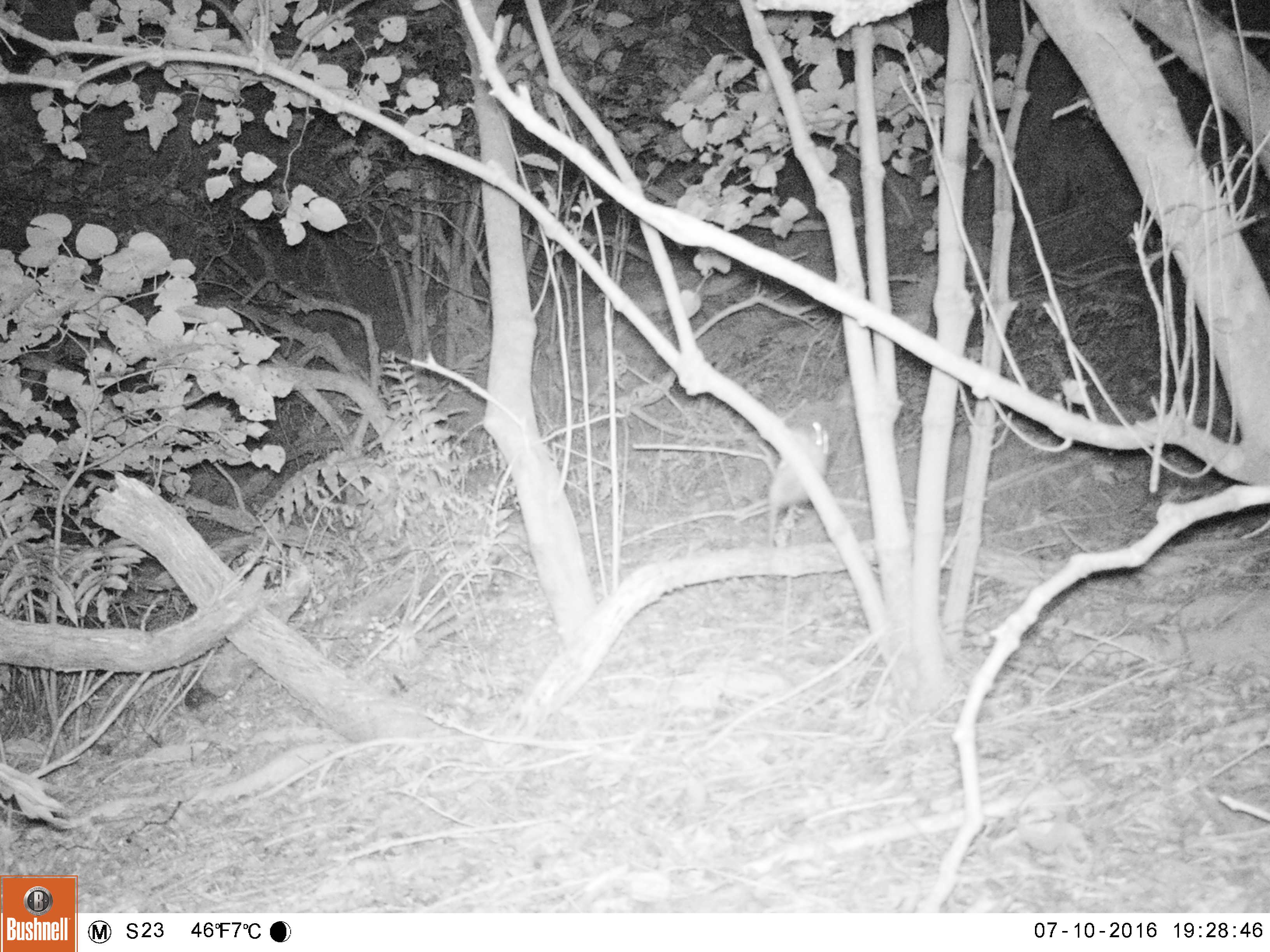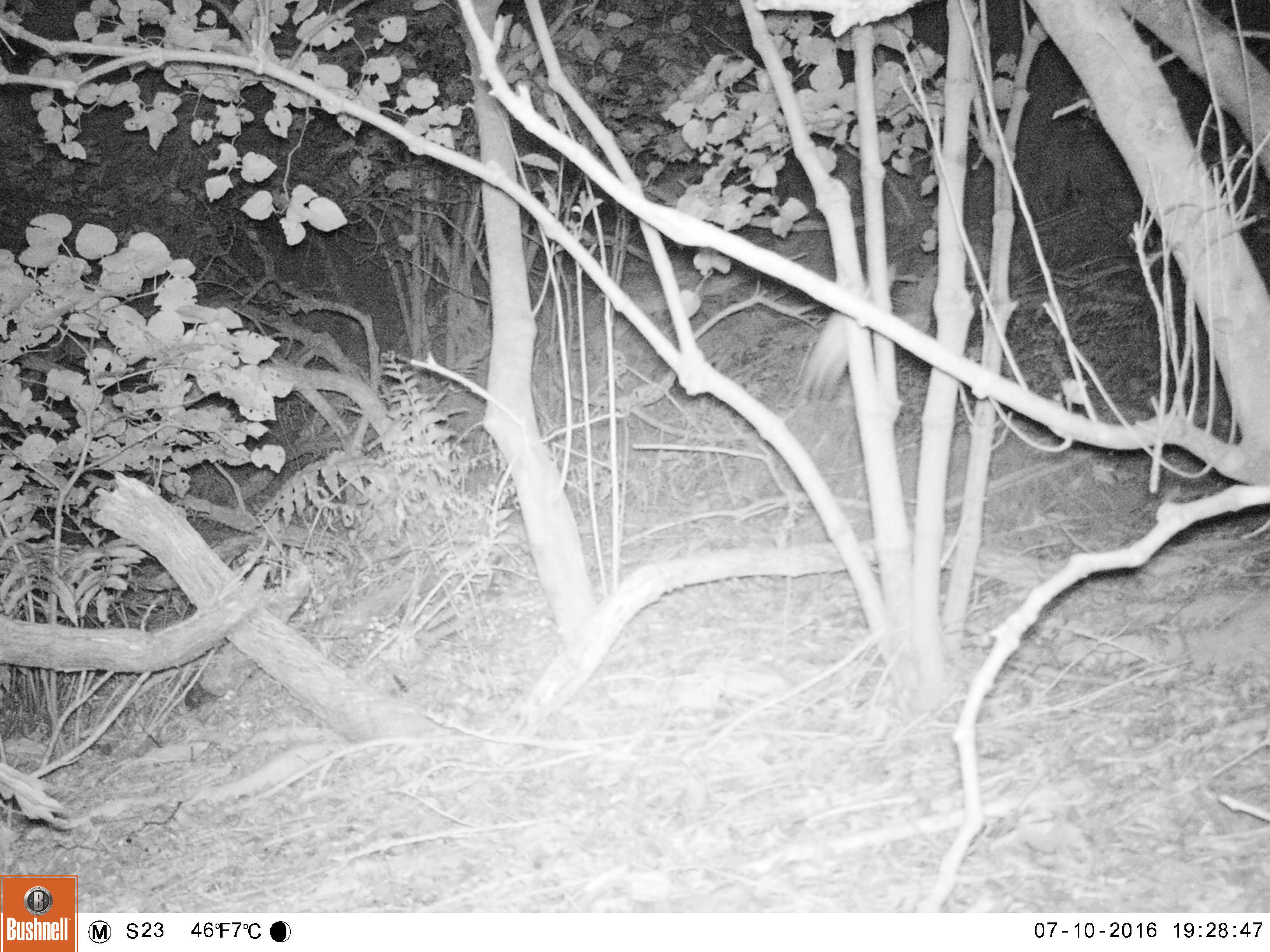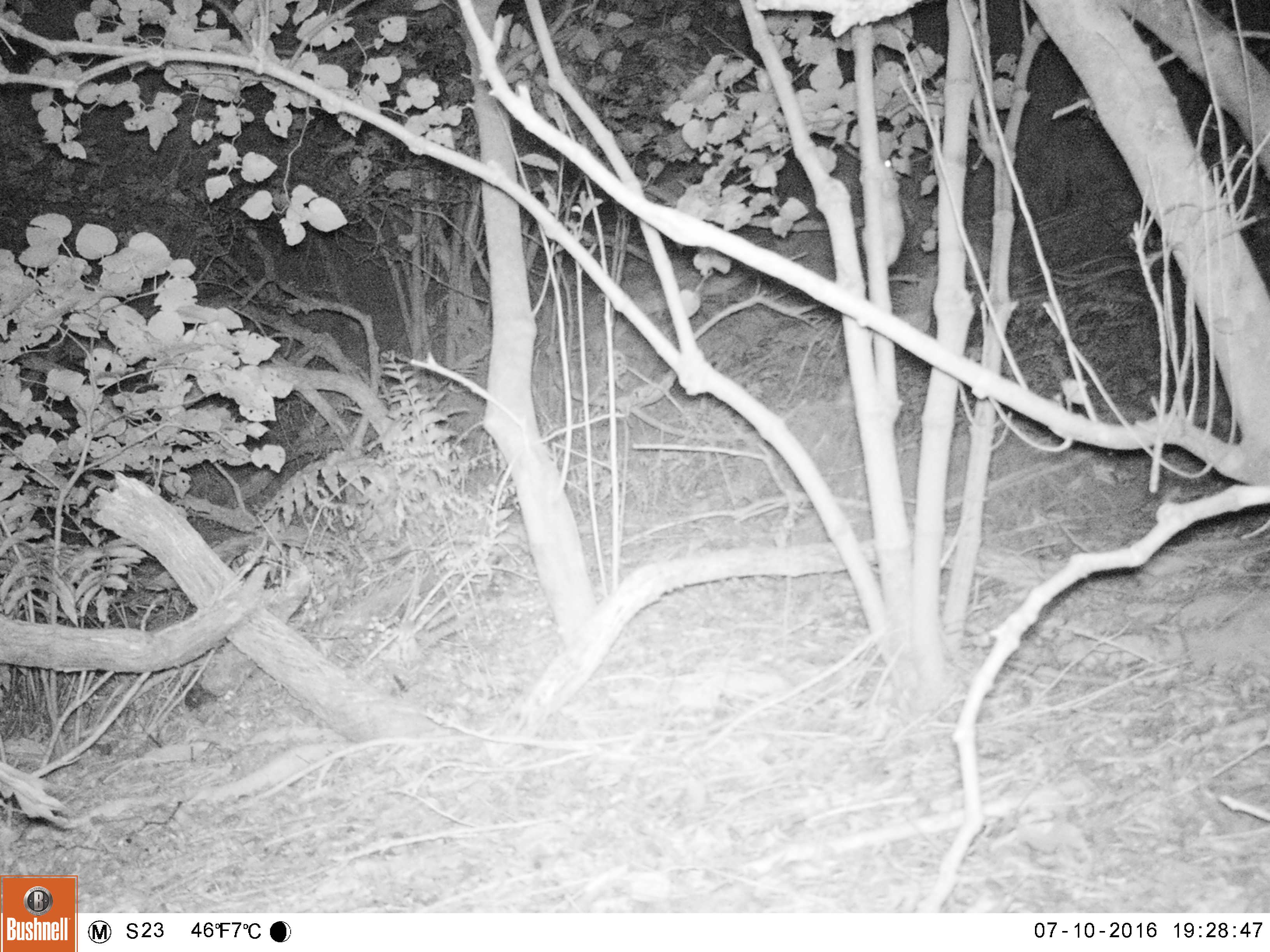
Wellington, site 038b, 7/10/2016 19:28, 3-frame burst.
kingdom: Animalia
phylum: Chordata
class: Mammalia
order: Rodentia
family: Muridae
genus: Rattus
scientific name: Rattus rattus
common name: ship rat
Ship rat (Rattus rattus).